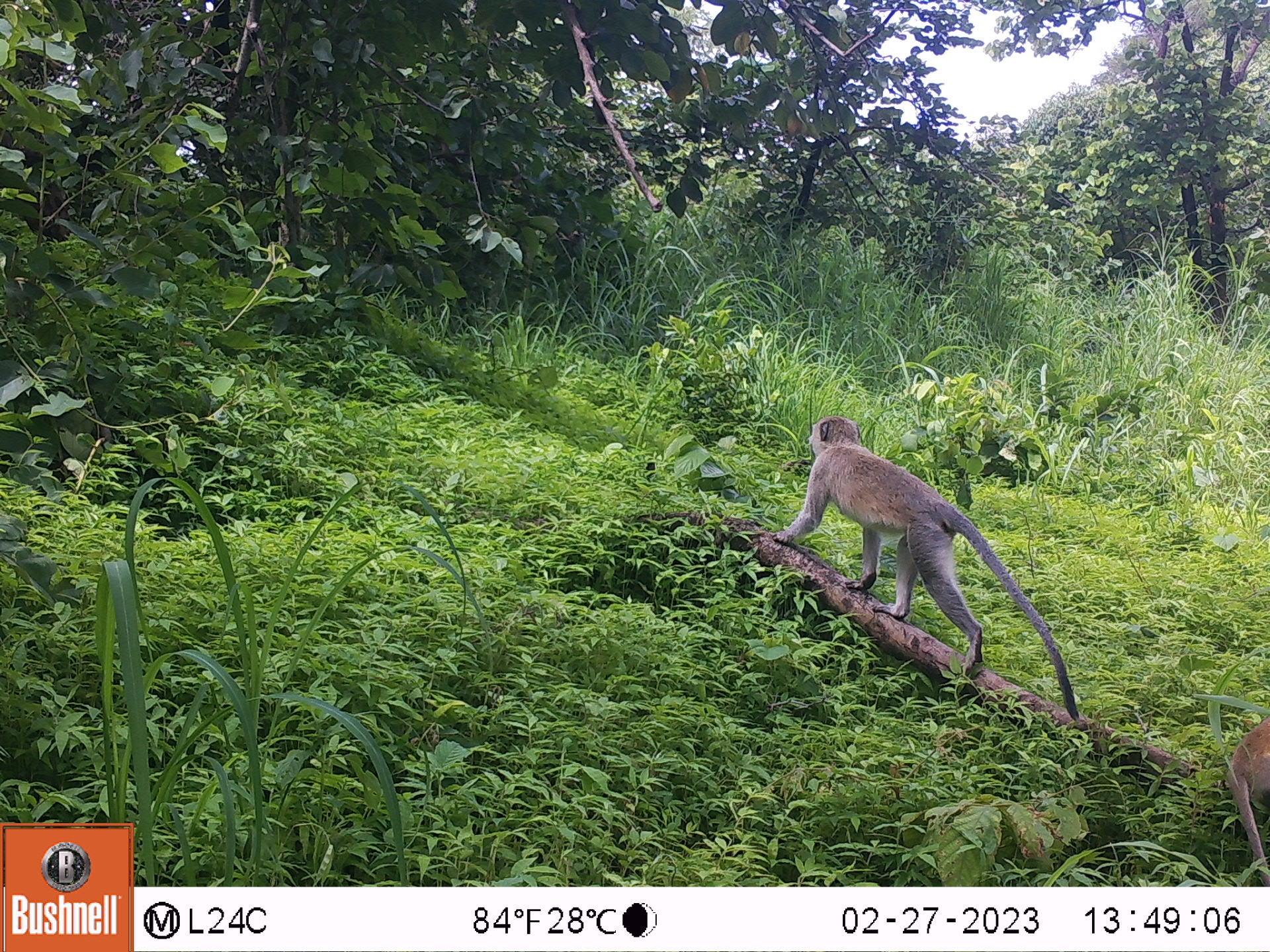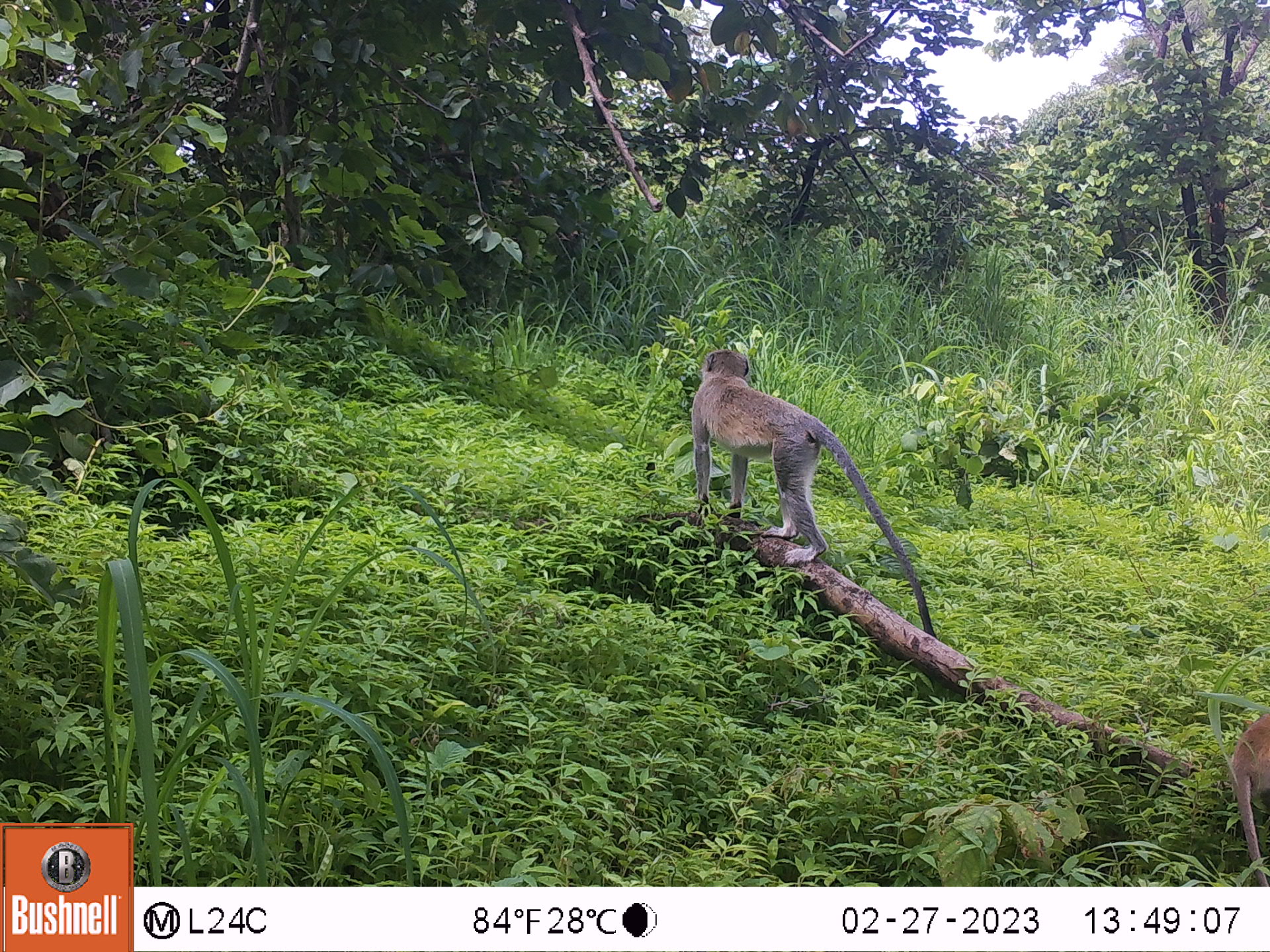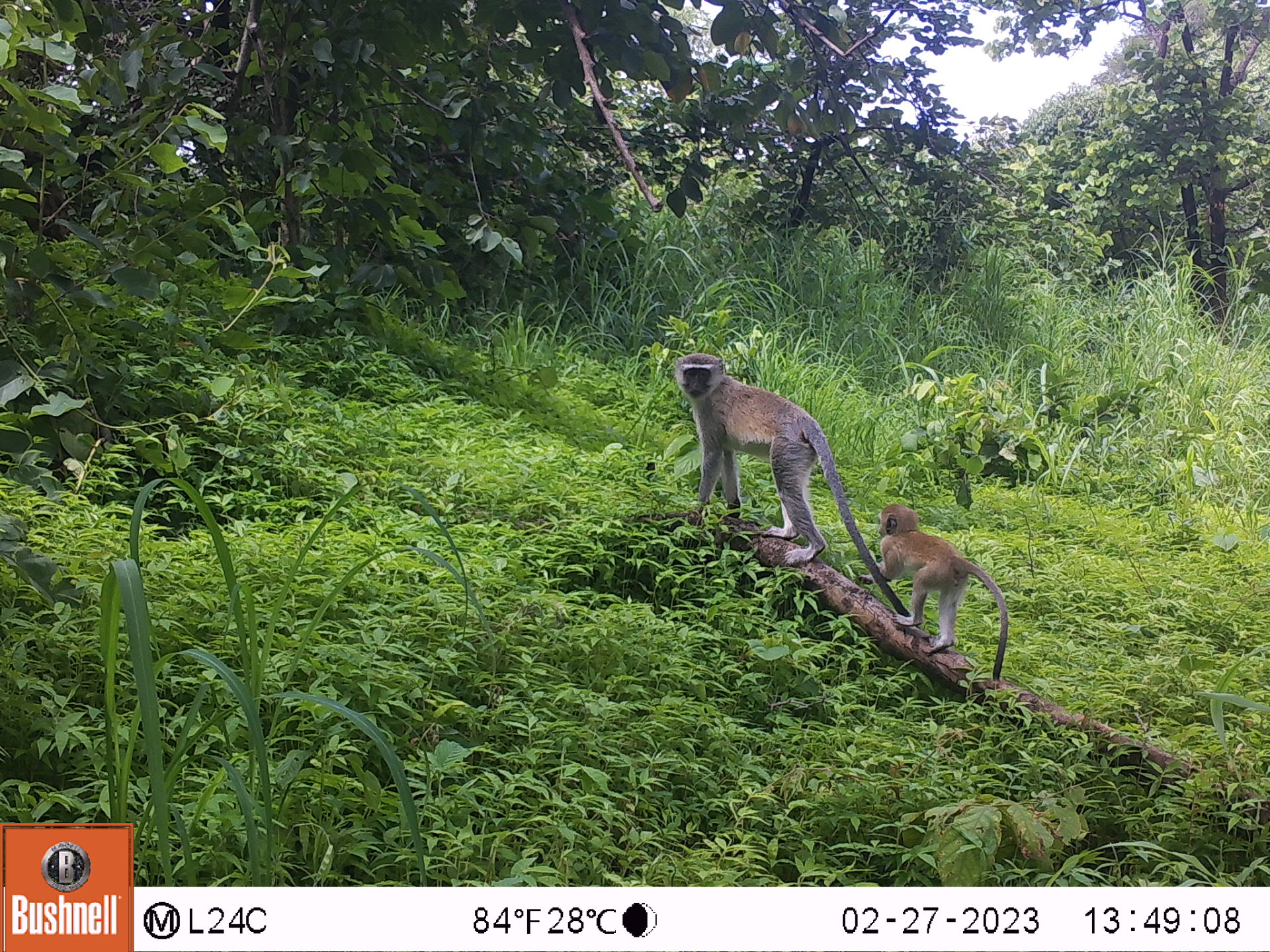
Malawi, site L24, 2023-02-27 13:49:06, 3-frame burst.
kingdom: Animalia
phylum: Chordata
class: Mammalia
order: Primates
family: Cercopithecidae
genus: Chlorocebus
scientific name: Chlorocebus pygerythrus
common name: vervet monkey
Vervet monkey (Chlorocebus pygerythrus), count 2.